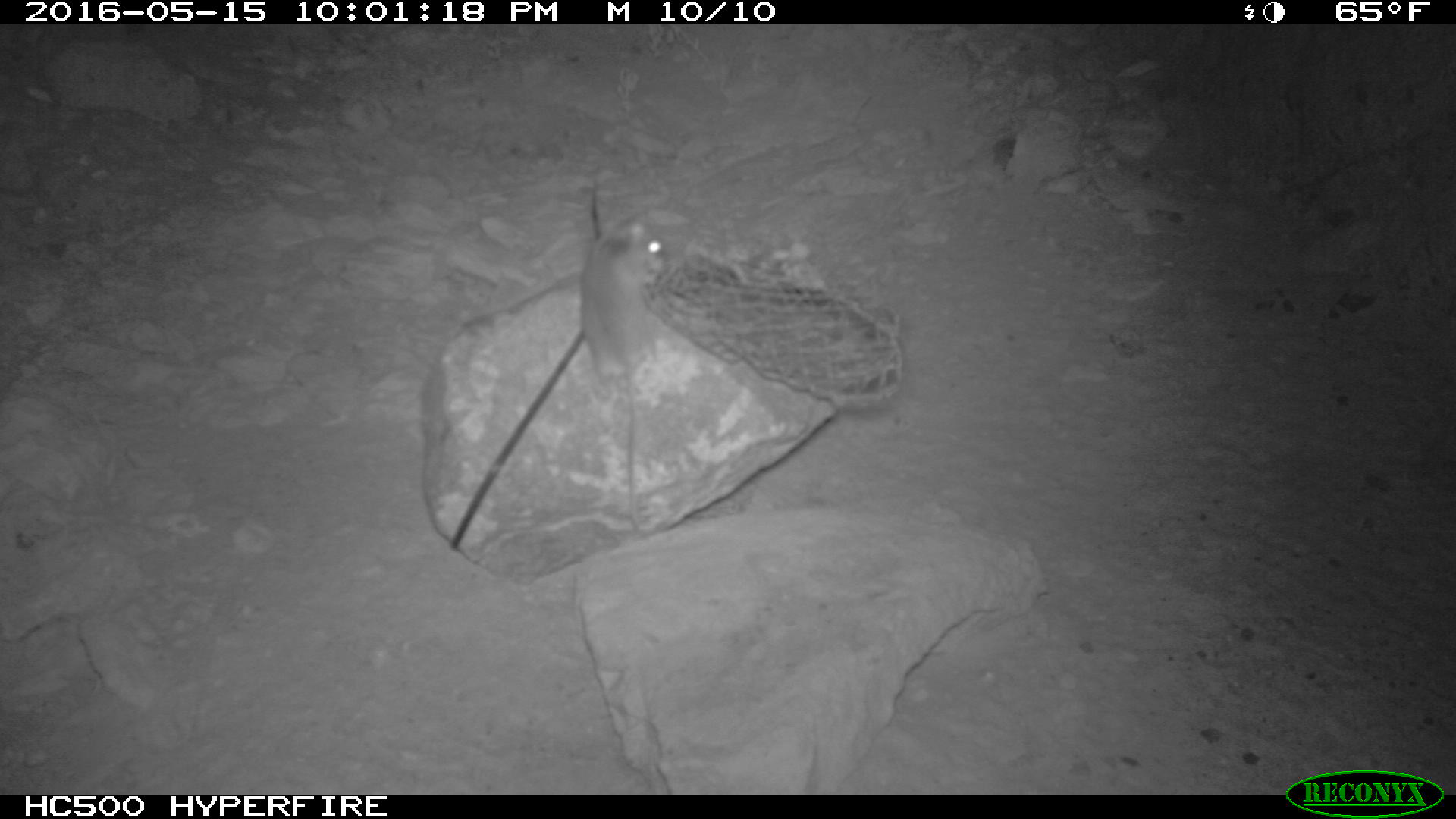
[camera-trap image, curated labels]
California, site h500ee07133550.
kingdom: Animalia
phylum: Chordata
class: Mammalia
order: Rodentia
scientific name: Rodentia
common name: rodent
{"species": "rodent (Rodentia)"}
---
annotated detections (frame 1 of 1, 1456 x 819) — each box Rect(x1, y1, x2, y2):
rodent: Rect(579, 210, 666, 541)